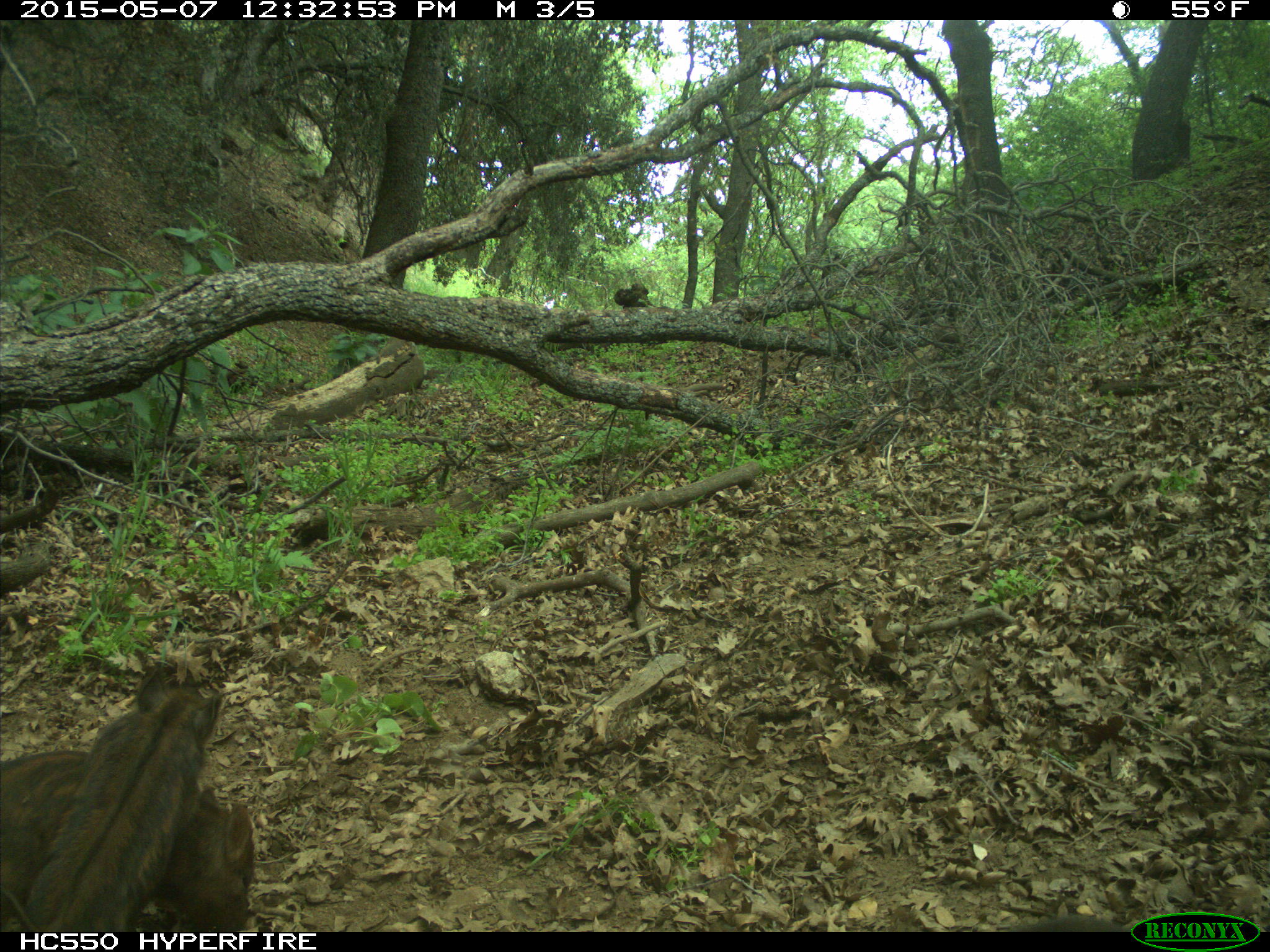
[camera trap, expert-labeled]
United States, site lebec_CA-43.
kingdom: Animalia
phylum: Chordata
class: Mammalia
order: Artiodactyla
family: Suidae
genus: Sus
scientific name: Sus scrofa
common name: wild boar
Sus scrofa (wild boar).